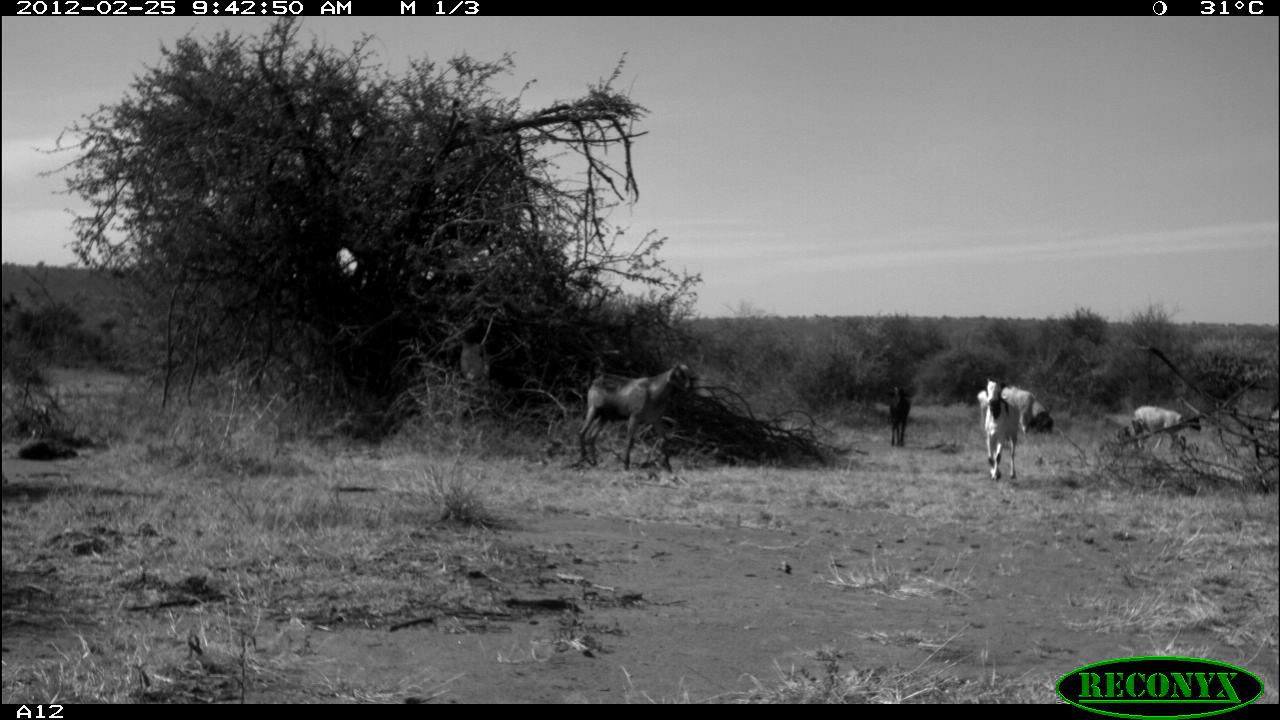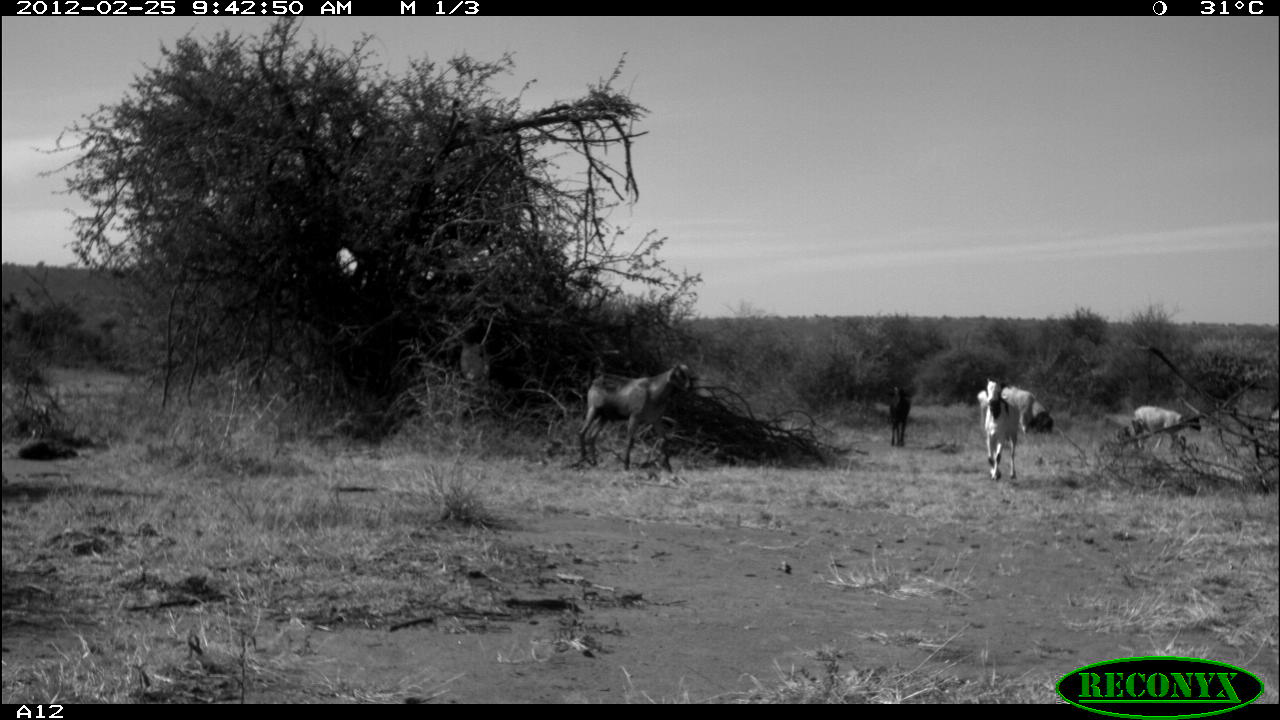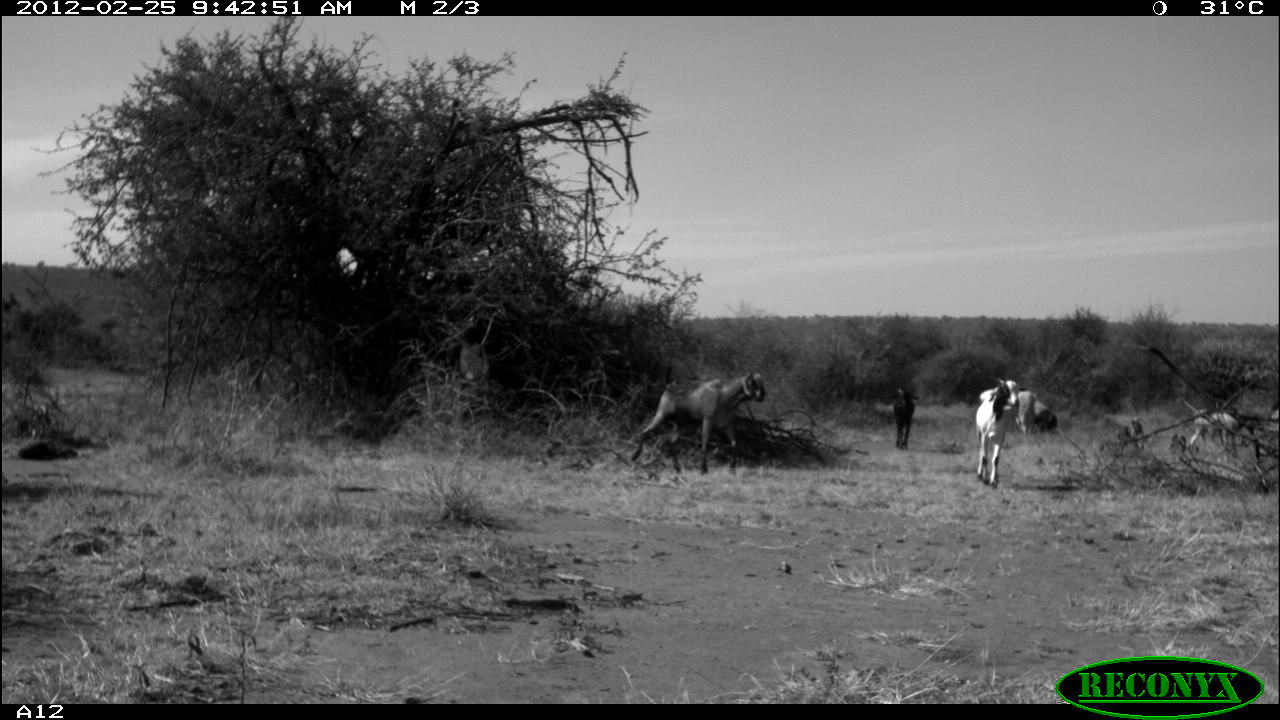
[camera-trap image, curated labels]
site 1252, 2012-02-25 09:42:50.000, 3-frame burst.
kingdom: Animalia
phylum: Chordata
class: Mammalia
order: Artiodactyla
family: Bovidae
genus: Ovis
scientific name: Ovis aries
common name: domestic sheep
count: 2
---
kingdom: Animalia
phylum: Chordata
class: Mammalia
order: Artiodactyla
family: Bovidae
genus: Capra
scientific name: Capra aegagrus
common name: wild goat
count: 3